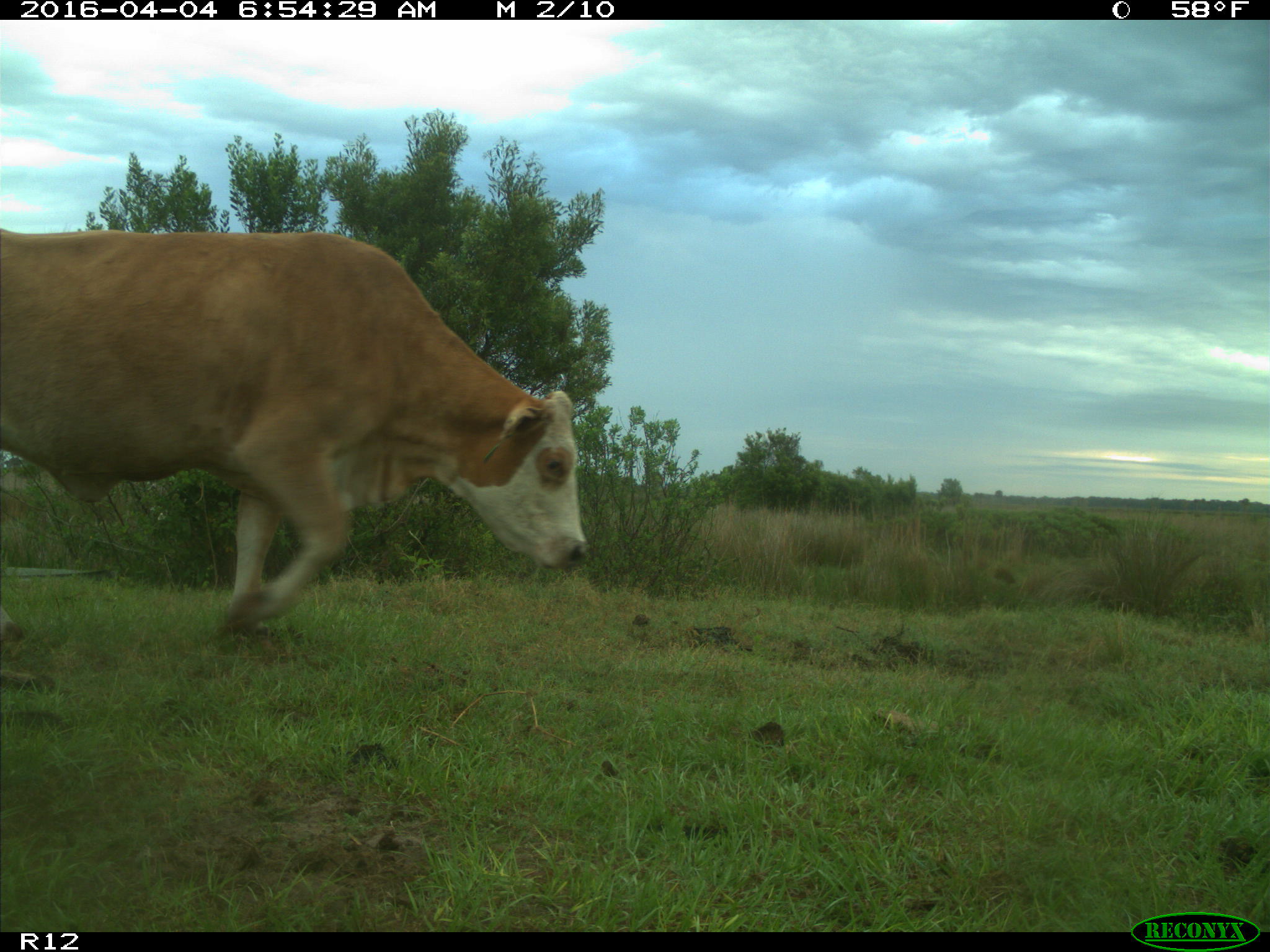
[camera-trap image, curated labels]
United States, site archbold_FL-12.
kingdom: Animalia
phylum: Chordata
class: Mammalia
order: Artiodactyla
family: Bovidae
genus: Bos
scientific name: Bos taurus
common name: domestic cow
Bos taurus (domestic cow).